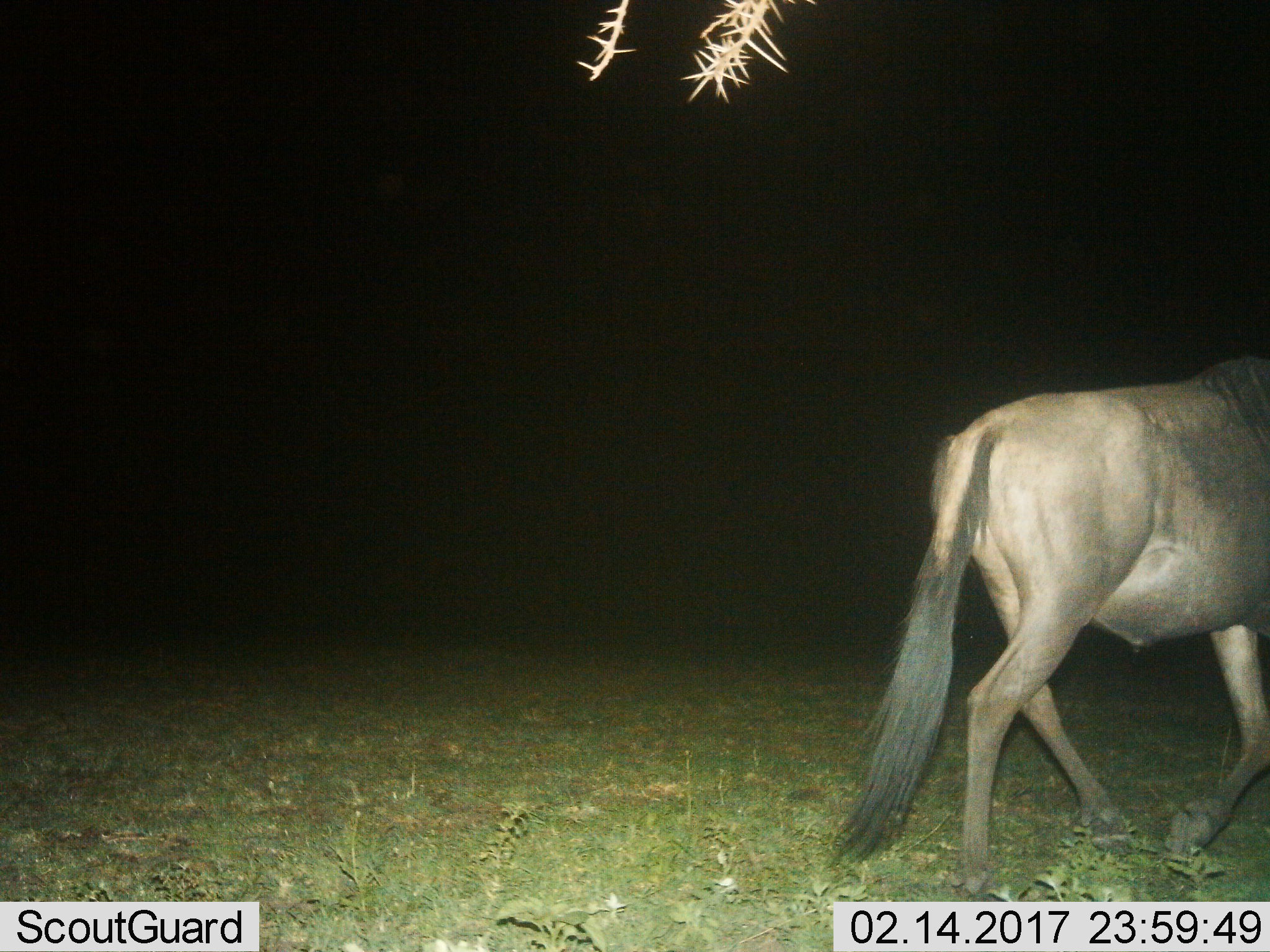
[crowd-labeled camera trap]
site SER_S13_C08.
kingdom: Animalia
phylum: Chordata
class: Mammalia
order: Artiodactyla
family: Bovidae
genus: Connochaetes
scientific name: Connochaetes taurinus taurinus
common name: blue wildebeest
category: wildebeestblue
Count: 1.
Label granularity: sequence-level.